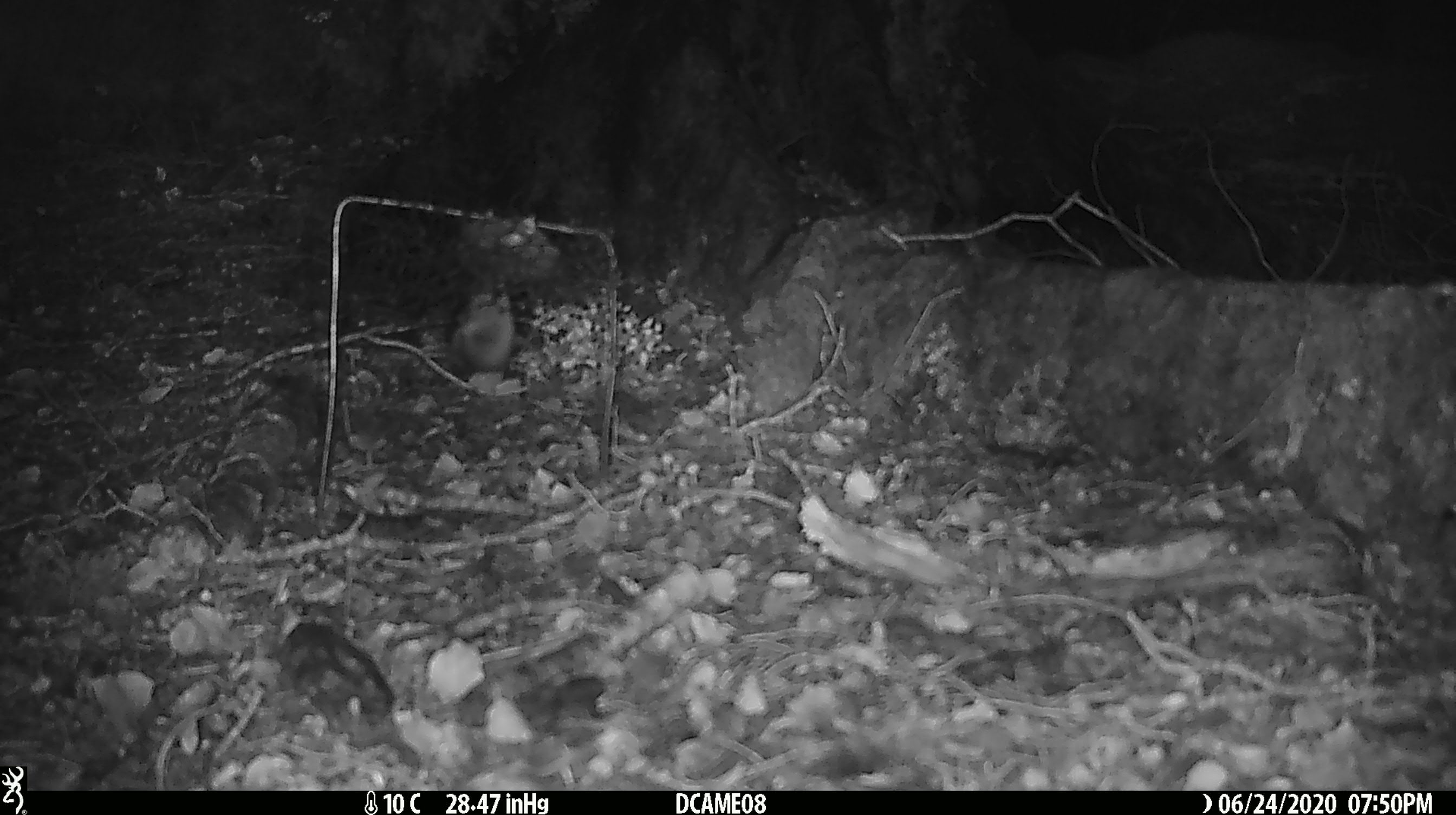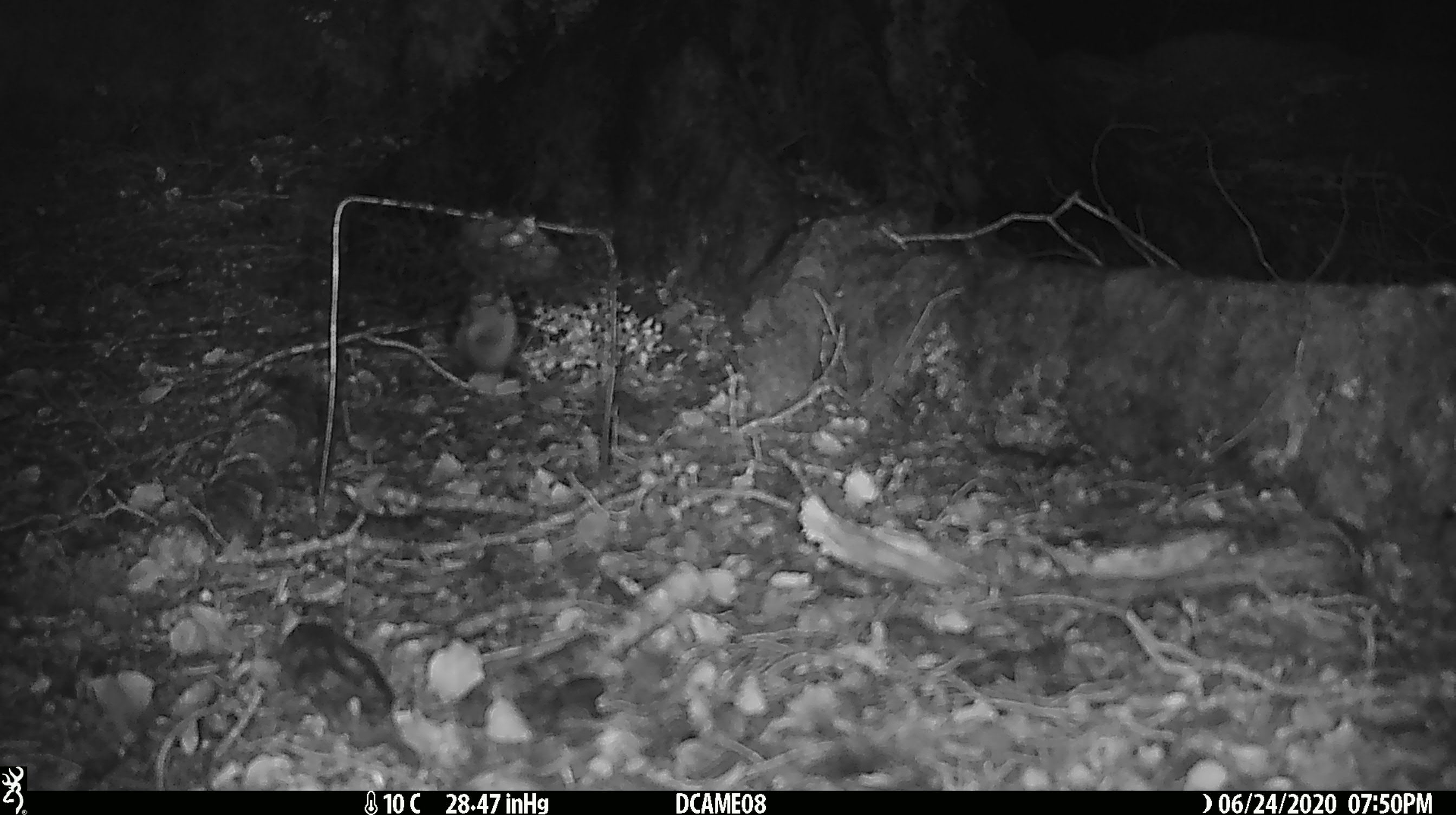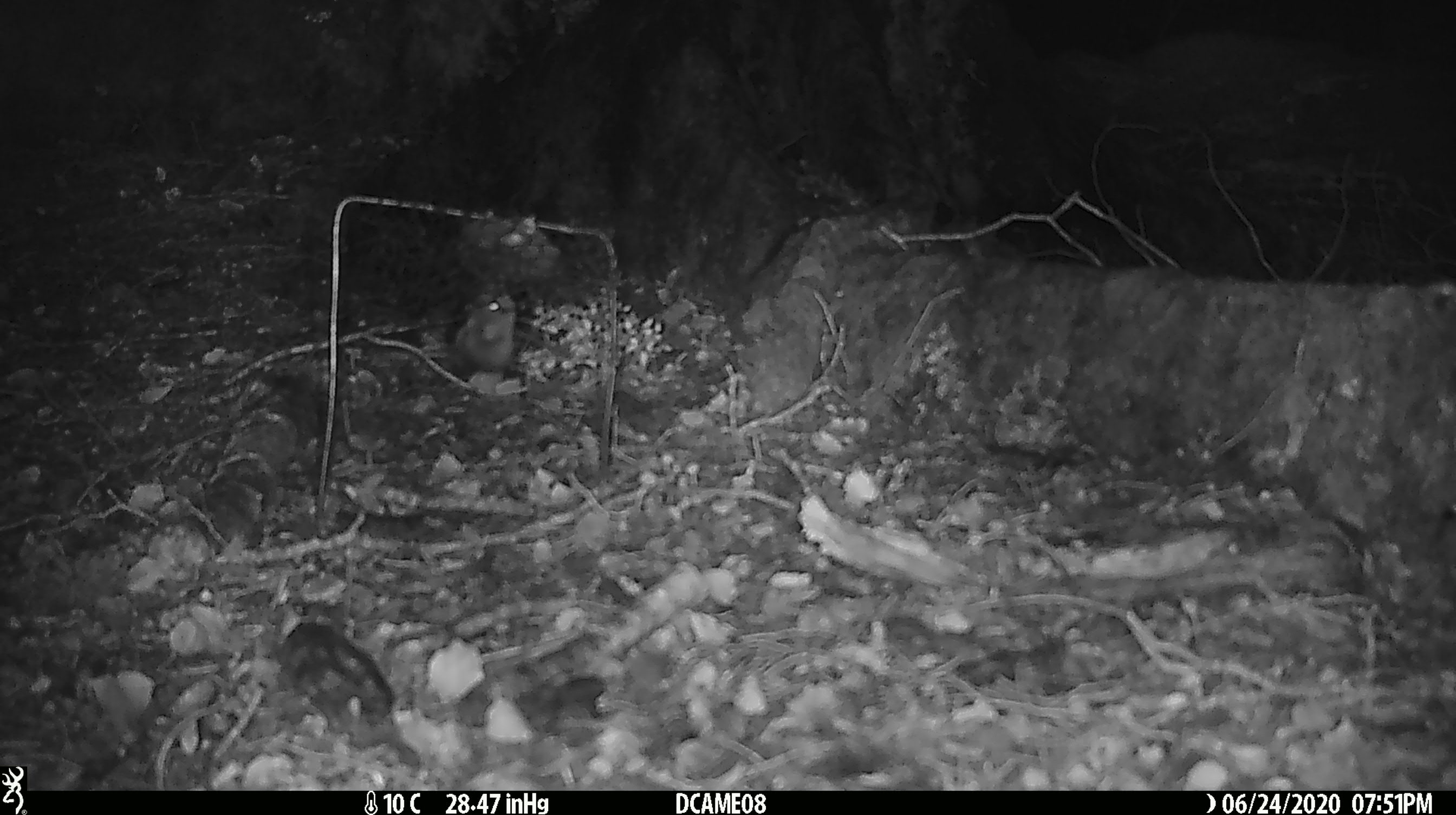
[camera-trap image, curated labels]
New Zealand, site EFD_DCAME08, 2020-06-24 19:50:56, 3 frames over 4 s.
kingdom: Animalia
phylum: Chordata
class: Mammalia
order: Rodentia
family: Muridae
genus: Mus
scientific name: Mus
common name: mouse